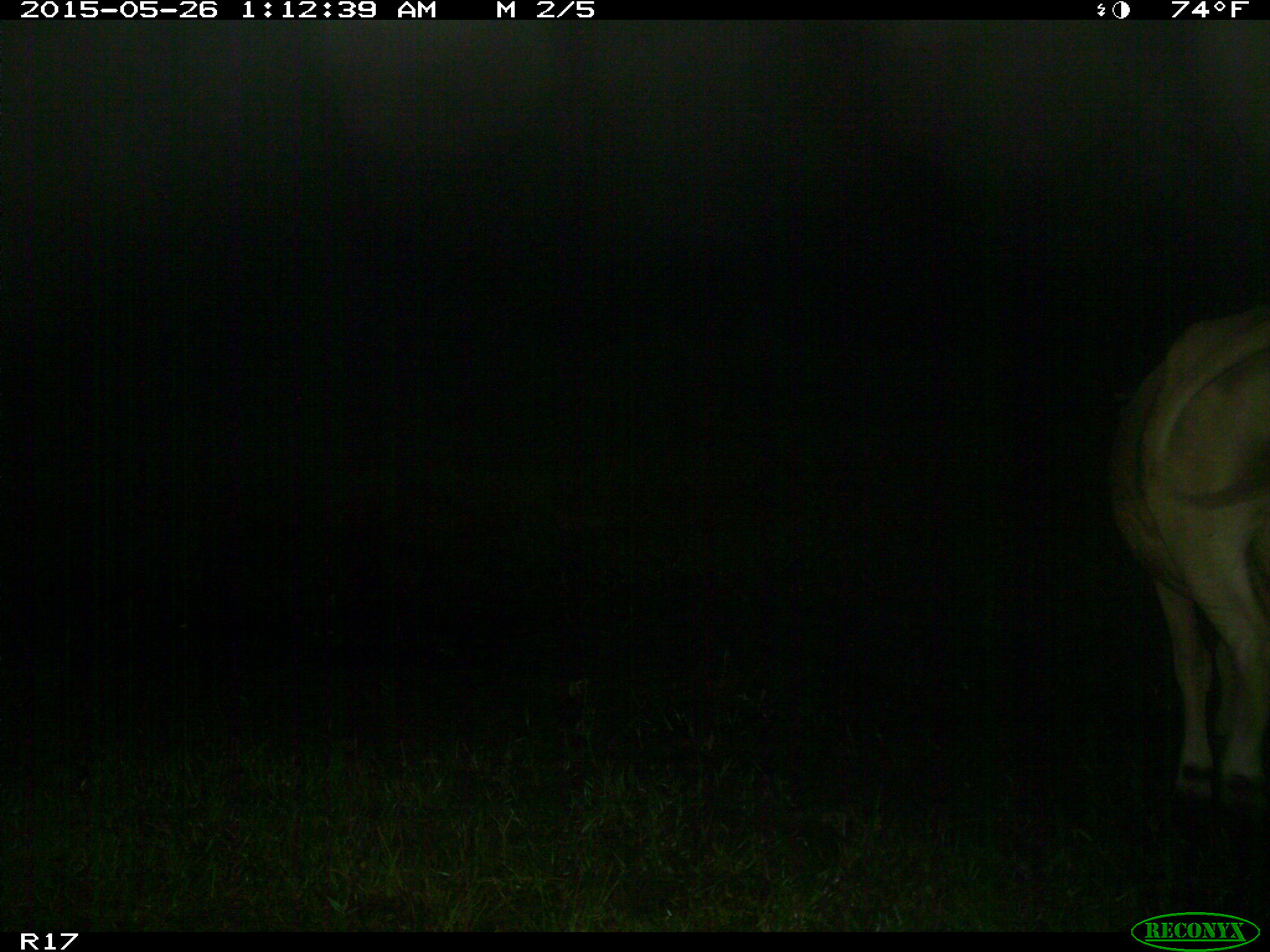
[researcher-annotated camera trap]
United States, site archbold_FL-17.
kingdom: Animalia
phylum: Chordata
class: Mammalia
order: Artiodactyla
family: Bovidae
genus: Bos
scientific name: Bos taurus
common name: domestic cow